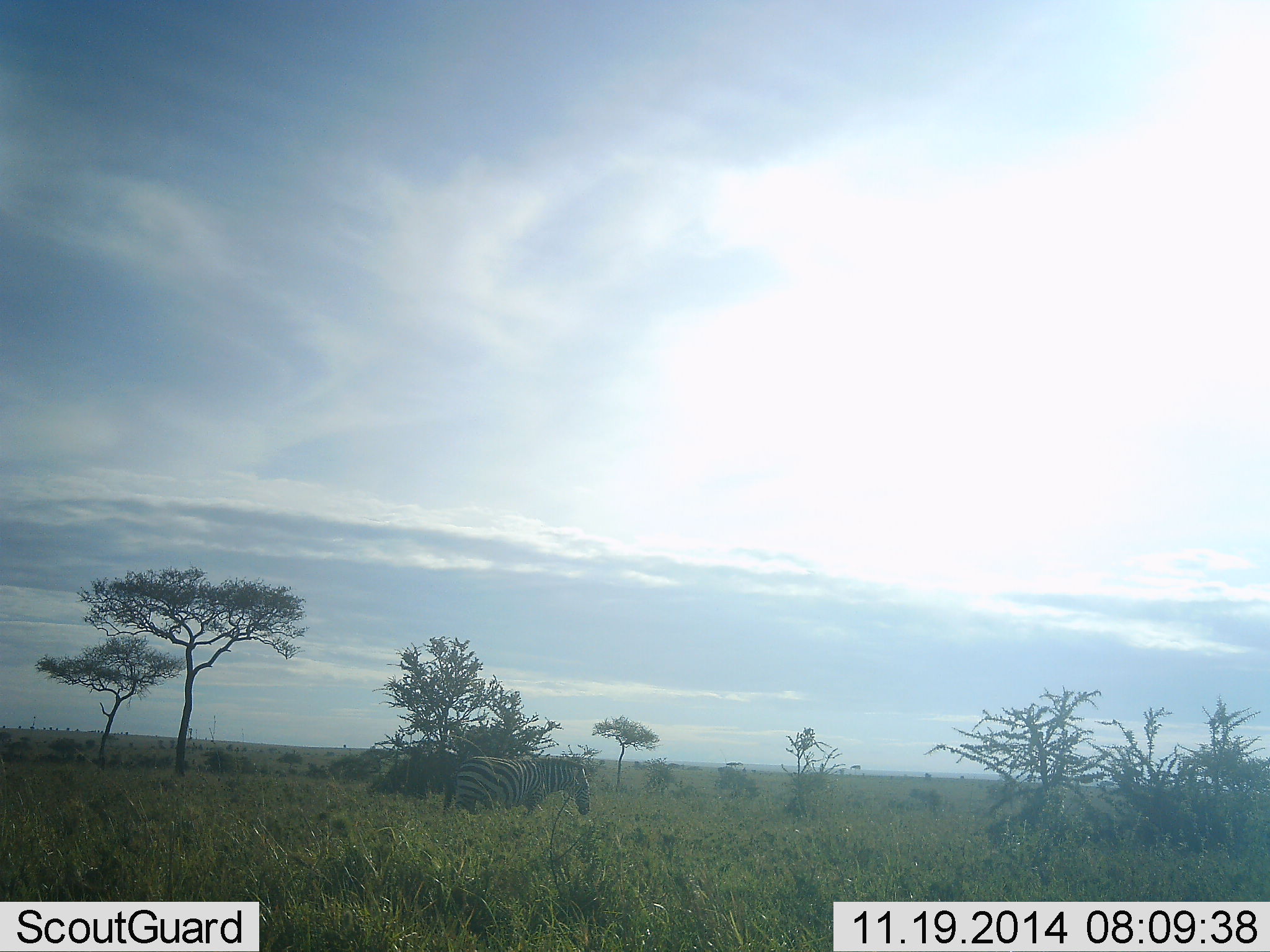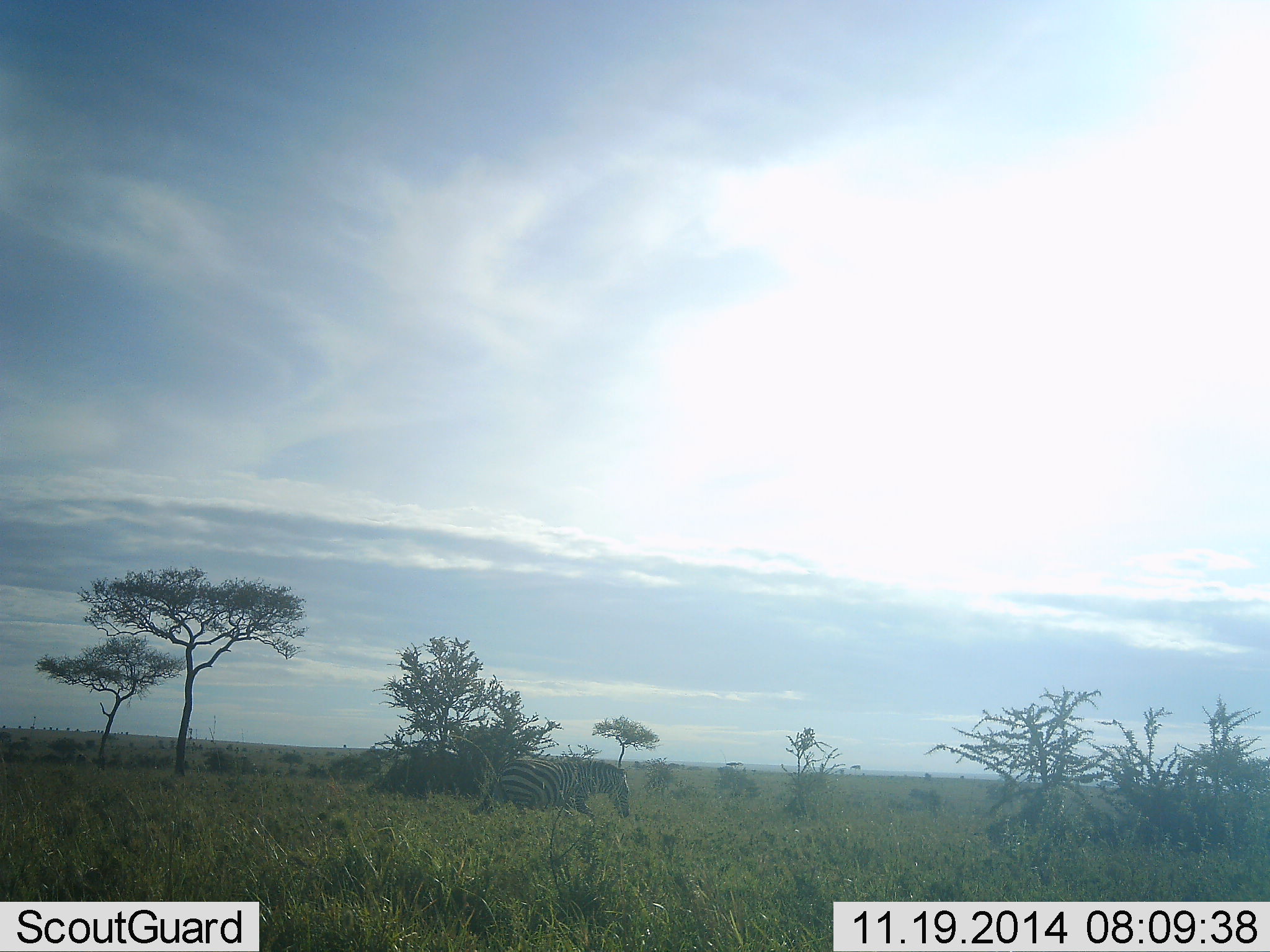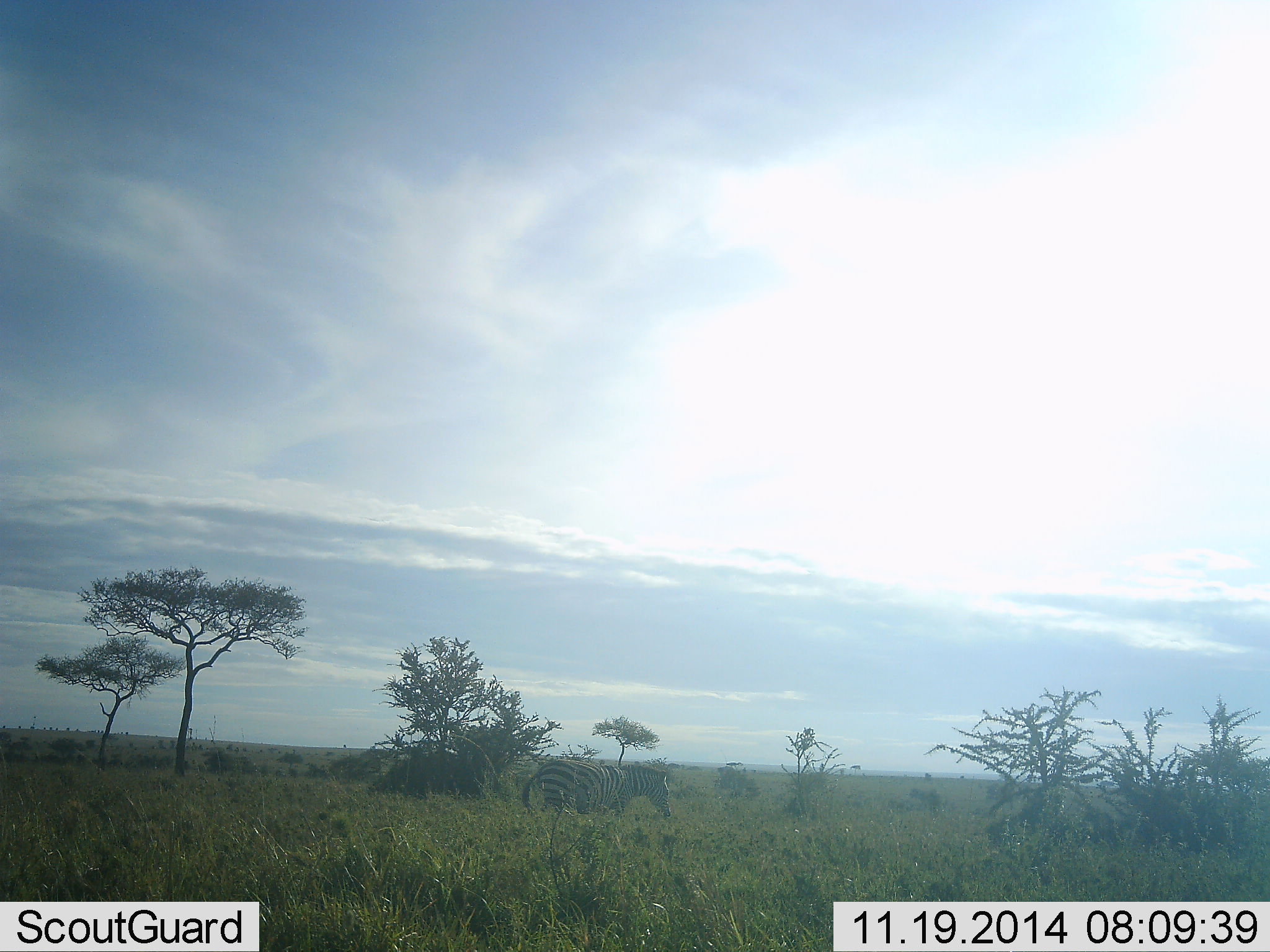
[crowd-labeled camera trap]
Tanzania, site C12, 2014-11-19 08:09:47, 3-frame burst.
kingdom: Animalia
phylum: Chordata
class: Mammalia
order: Perissodactyla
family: Equidae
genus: Equus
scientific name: Equus quagga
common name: plains zebra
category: zebra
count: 1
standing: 10%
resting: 0%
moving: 100%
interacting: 0%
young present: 0%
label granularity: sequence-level